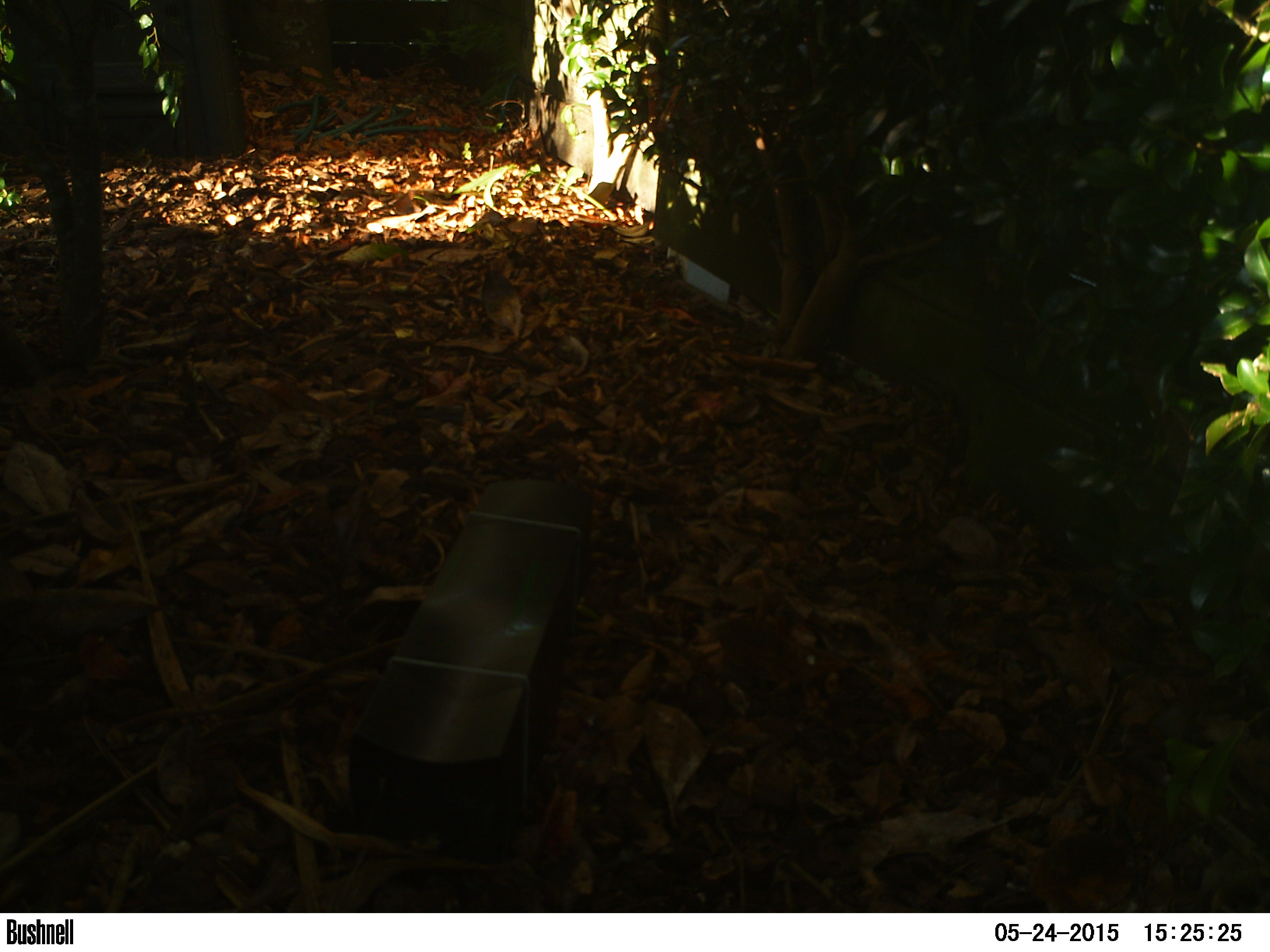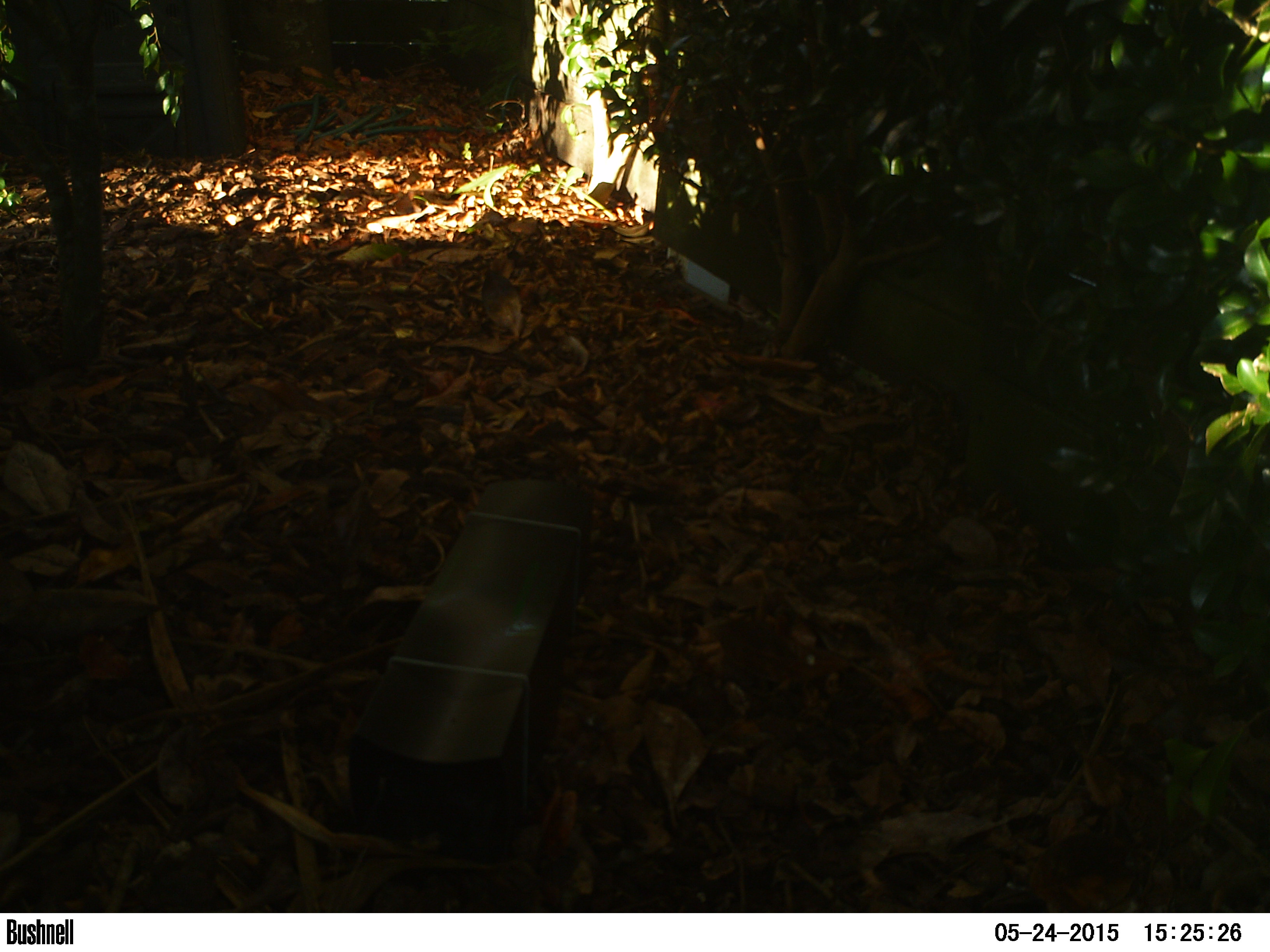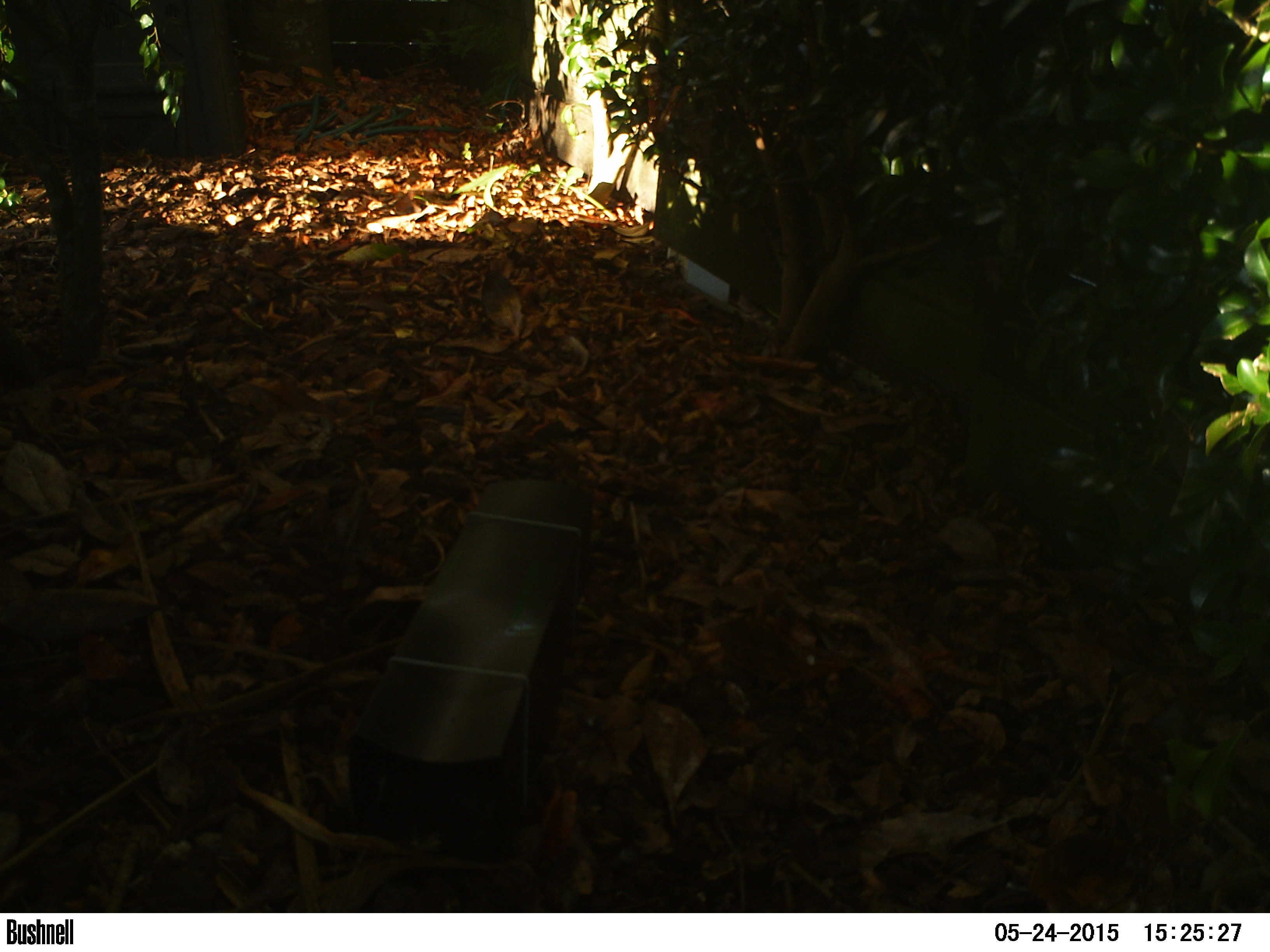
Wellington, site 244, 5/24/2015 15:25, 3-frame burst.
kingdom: Animalia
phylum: Chordata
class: Aves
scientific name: Aves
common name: bird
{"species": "bird (Aves)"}